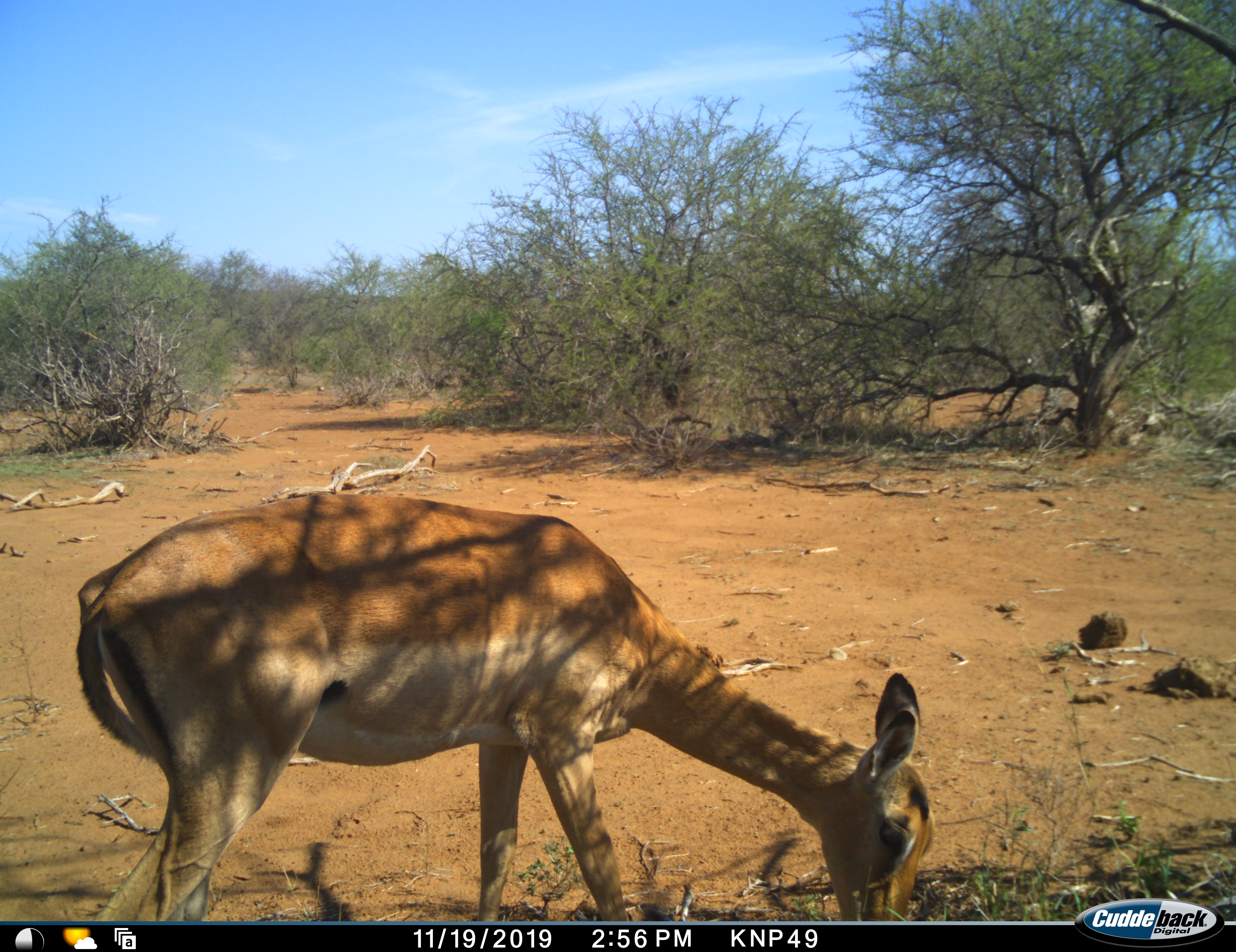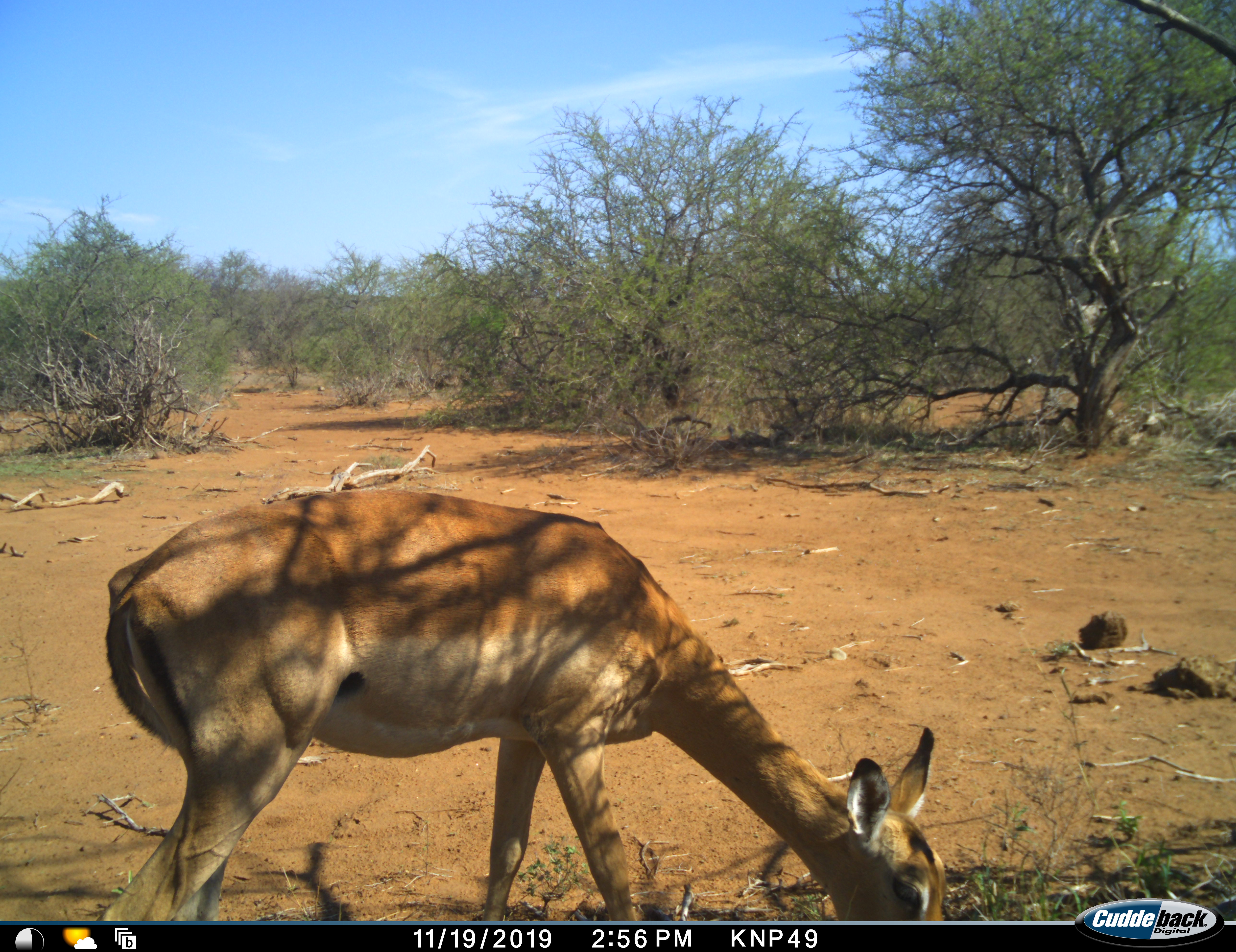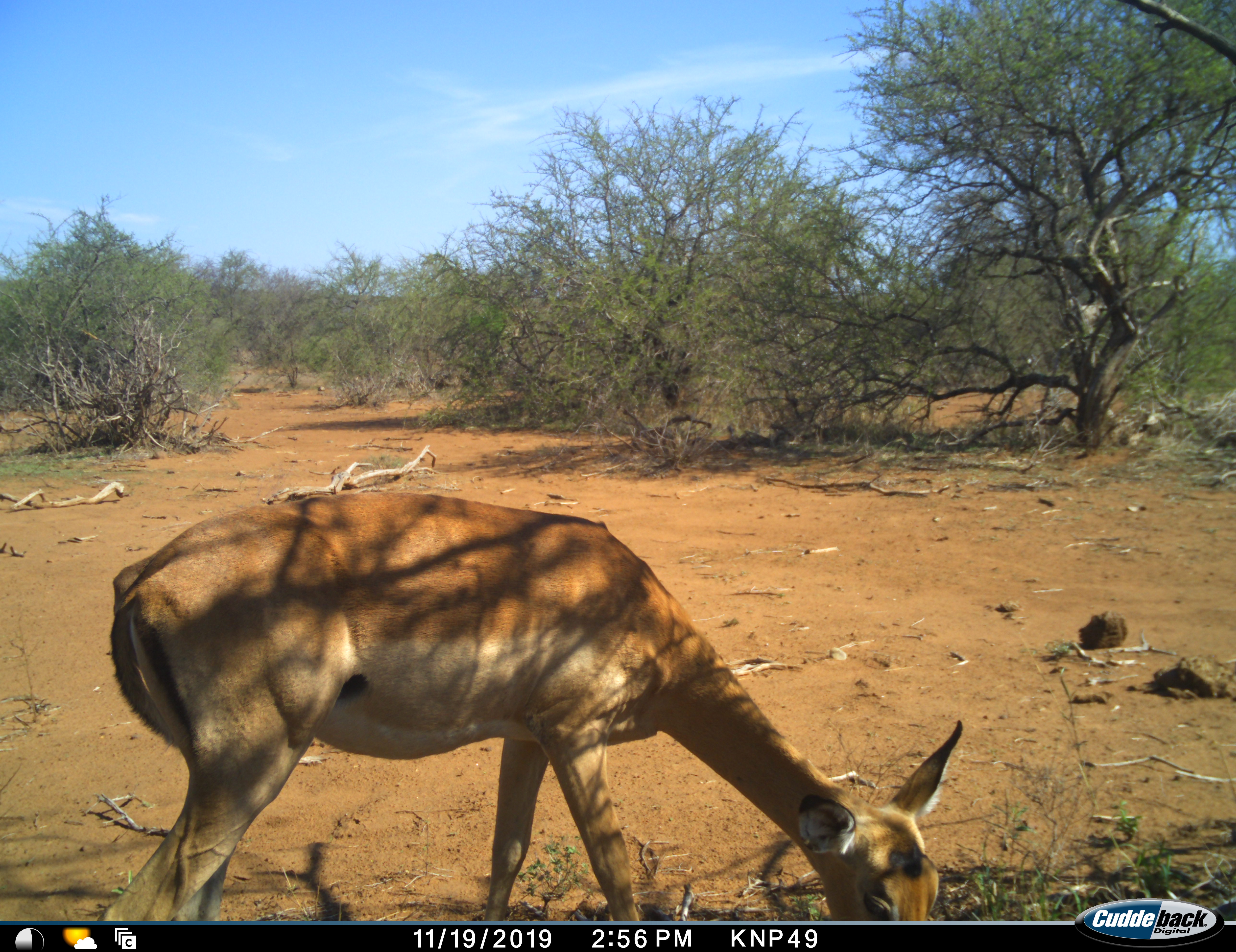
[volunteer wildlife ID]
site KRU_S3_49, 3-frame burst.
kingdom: Animalia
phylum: Chordata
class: Mammalia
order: Artiodactyla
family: Bovidae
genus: Aepyceros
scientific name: Aepyceros melampus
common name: impala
Impala (Aepyceros melampus), count 1. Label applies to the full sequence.